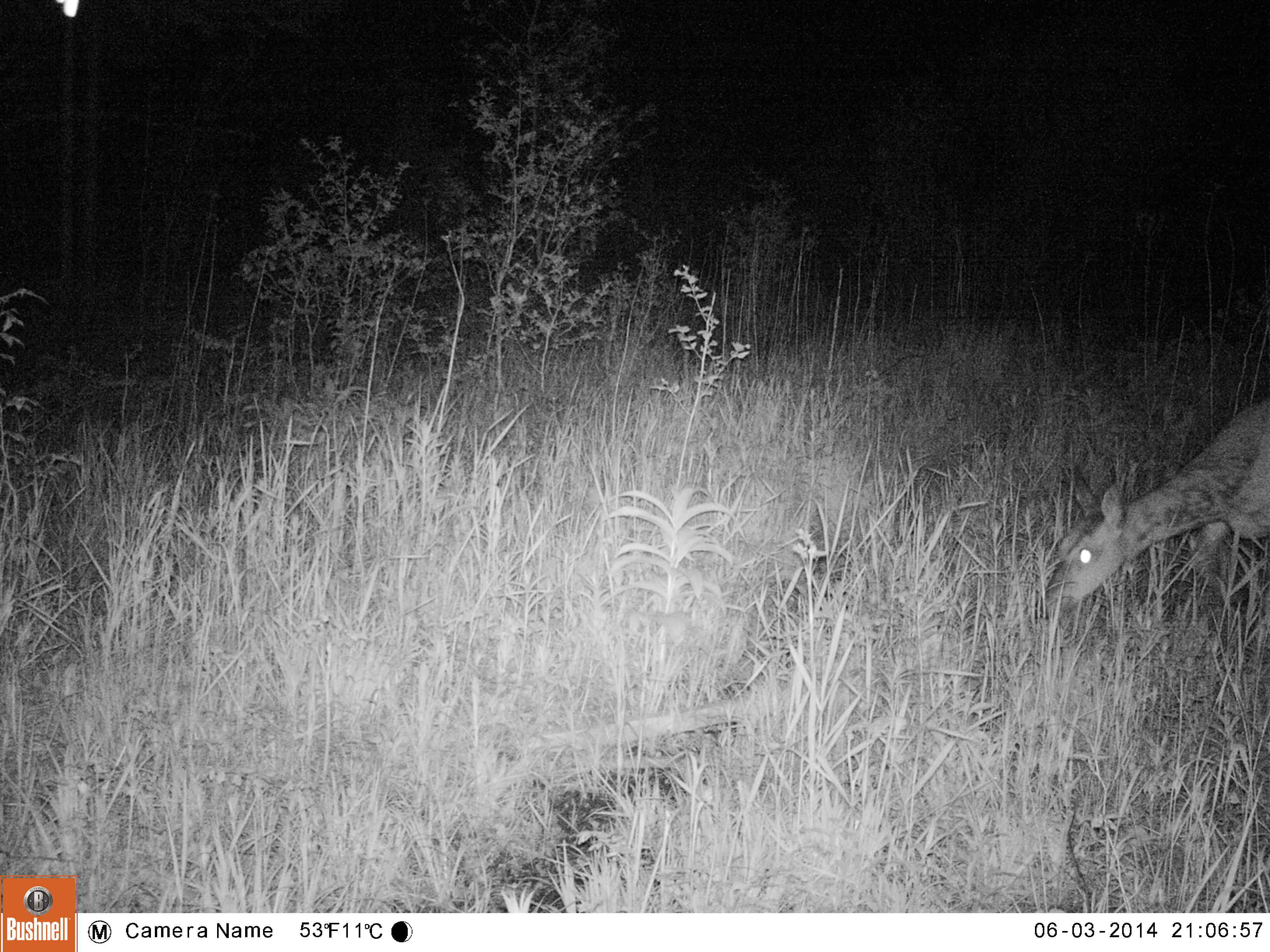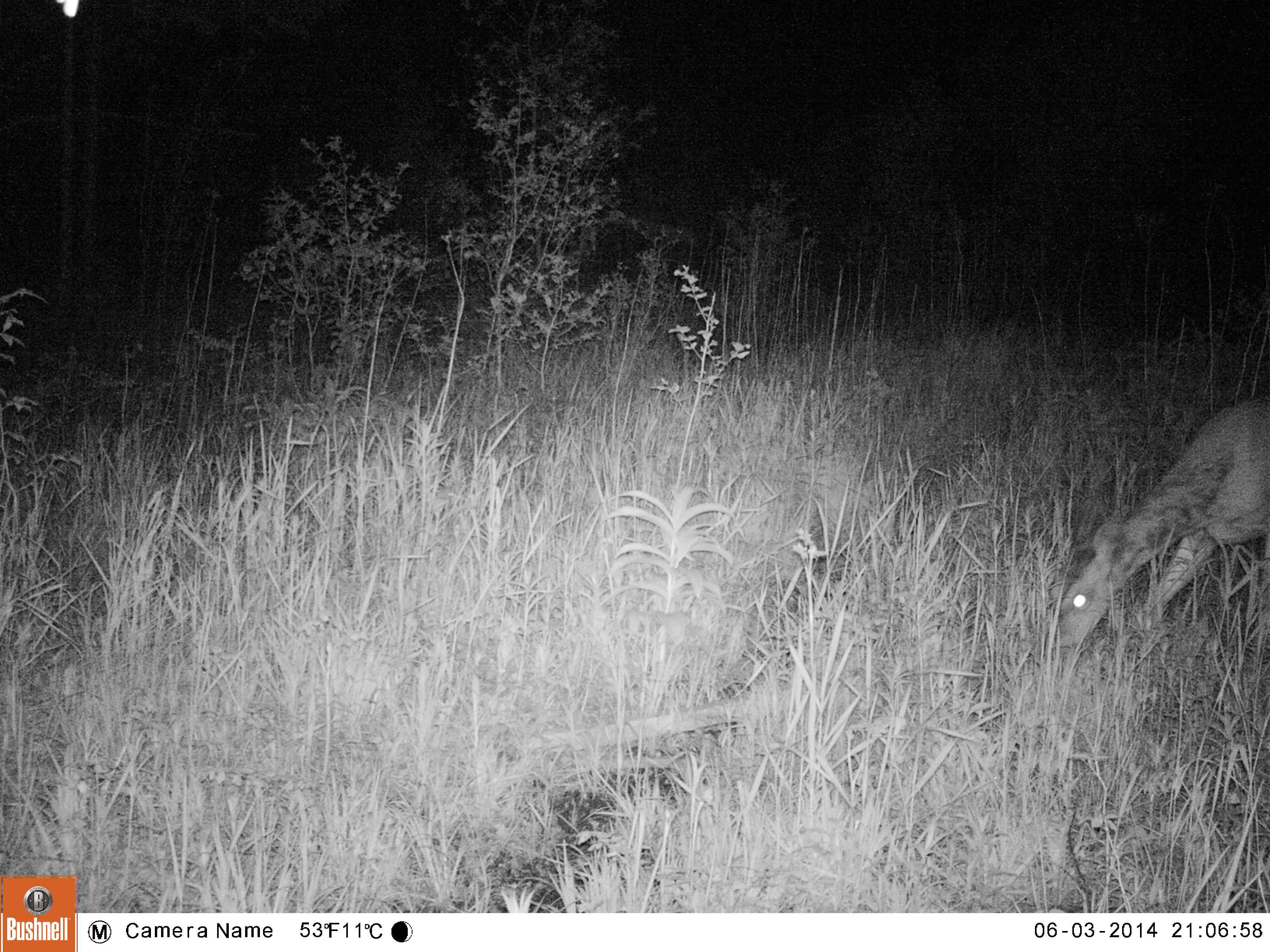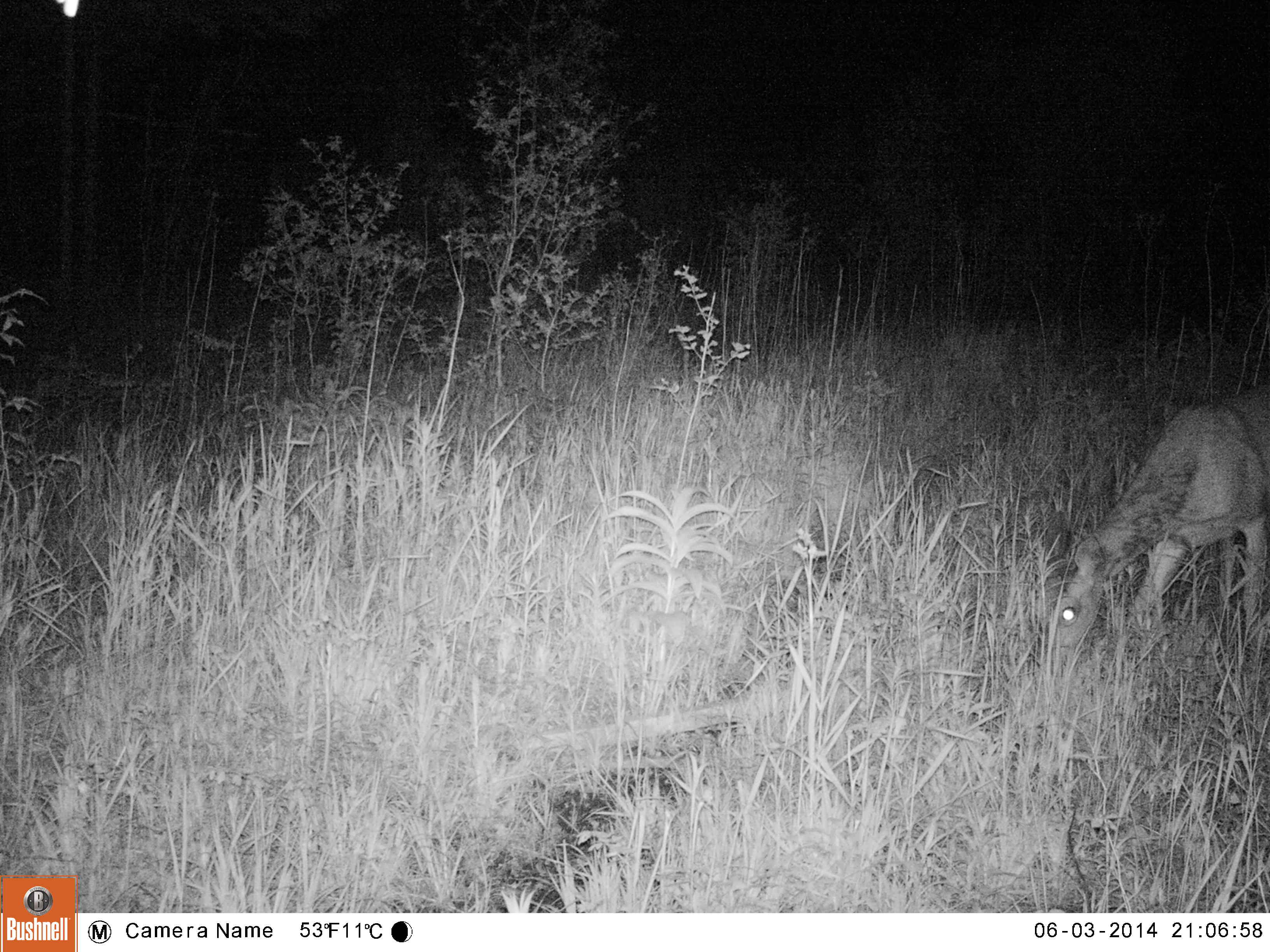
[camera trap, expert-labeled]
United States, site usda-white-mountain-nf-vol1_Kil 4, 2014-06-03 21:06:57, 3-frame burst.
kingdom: Animalia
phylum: Chordata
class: Mammalia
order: Artiodactyla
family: Cervidae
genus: Odocoileus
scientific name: Odocoileus virginianus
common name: white-tailed deer